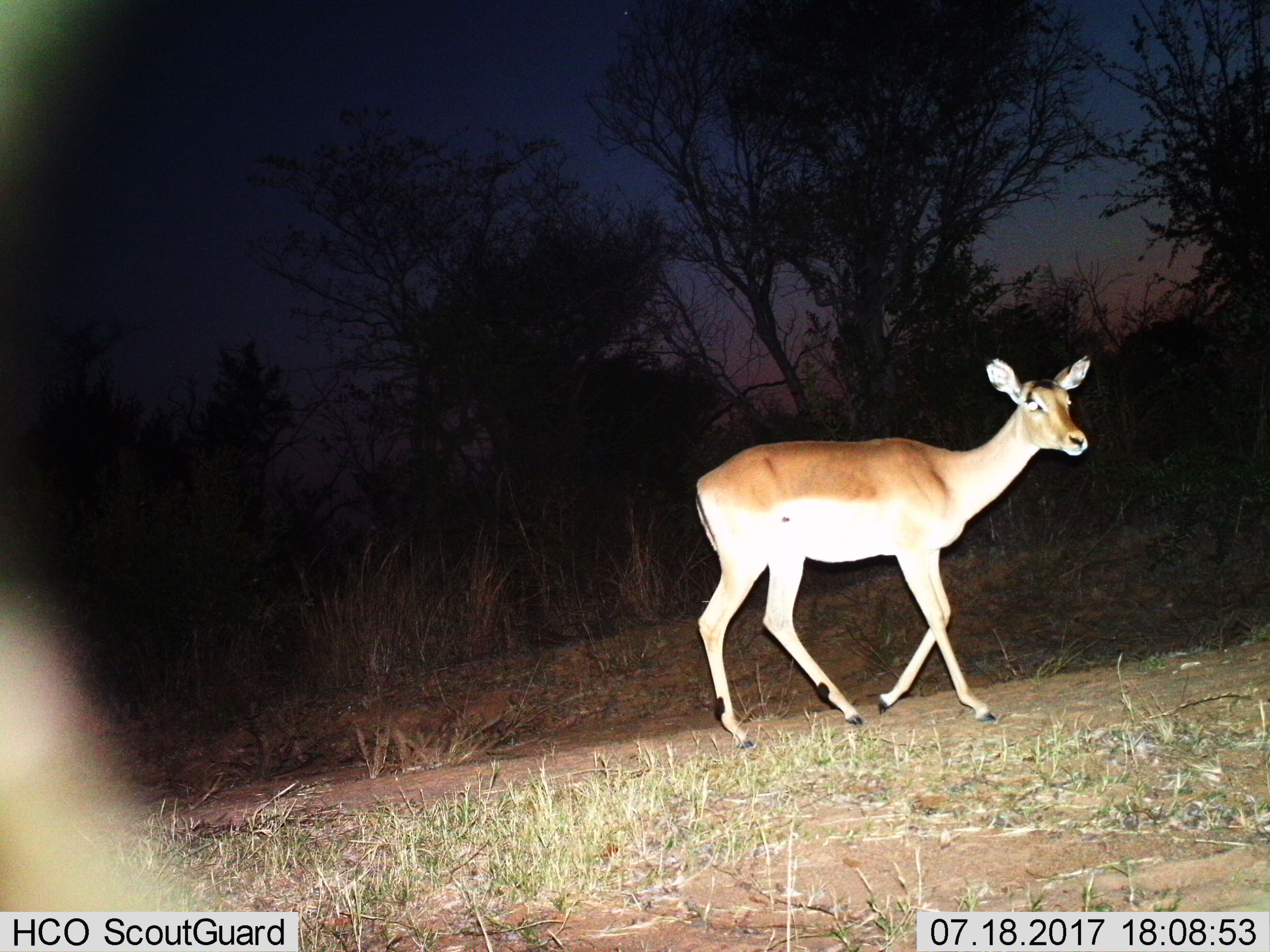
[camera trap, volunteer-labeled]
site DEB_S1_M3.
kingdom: Animalia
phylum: Chordata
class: Mammalia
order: Artiodactyla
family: Bovidae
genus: Aepyceros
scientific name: Aepyceros melampus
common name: impala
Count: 1.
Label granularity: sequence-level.